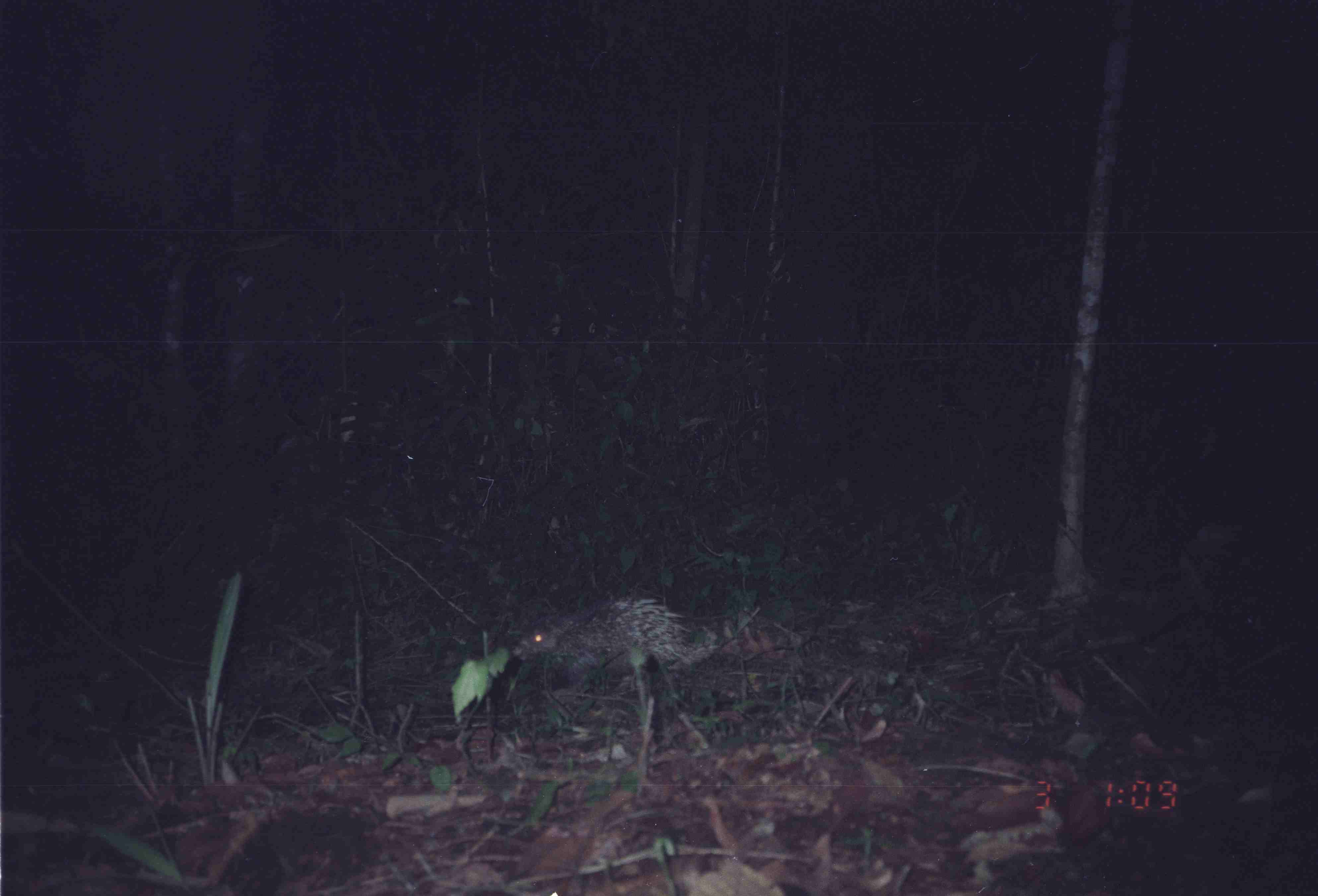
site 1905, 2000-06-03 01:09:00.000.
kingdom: Animalia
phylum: Chordata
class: Mammalia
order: Rodentia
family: Hystricidae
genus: Hystrix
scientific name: Hystrix brachyura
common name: east asian porcupine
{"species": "Hystrix brachyura (east asian porcupine)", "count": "1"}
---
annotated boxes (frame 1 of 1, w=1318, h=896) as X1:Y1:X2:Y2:
hystrix brachyura: 509:592:718:689